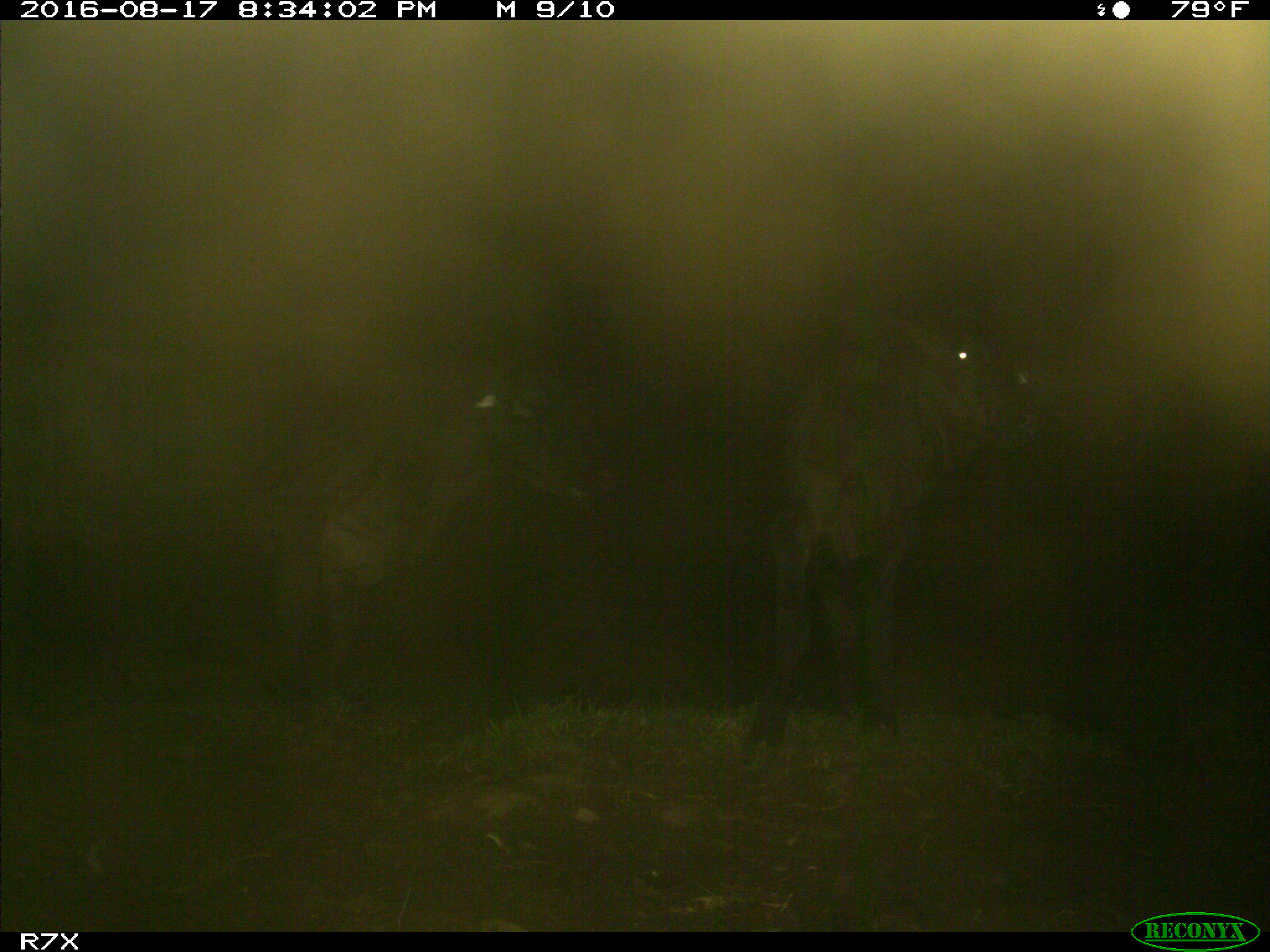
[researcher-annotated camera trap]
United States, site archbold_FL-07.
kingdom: Animalia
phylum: Chordata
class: Mammalia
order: Artiodactyla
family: Bovidae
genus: Bos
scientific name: Bos taurus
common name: domestic cow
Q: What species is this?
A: Bos taurus (domestic cow).